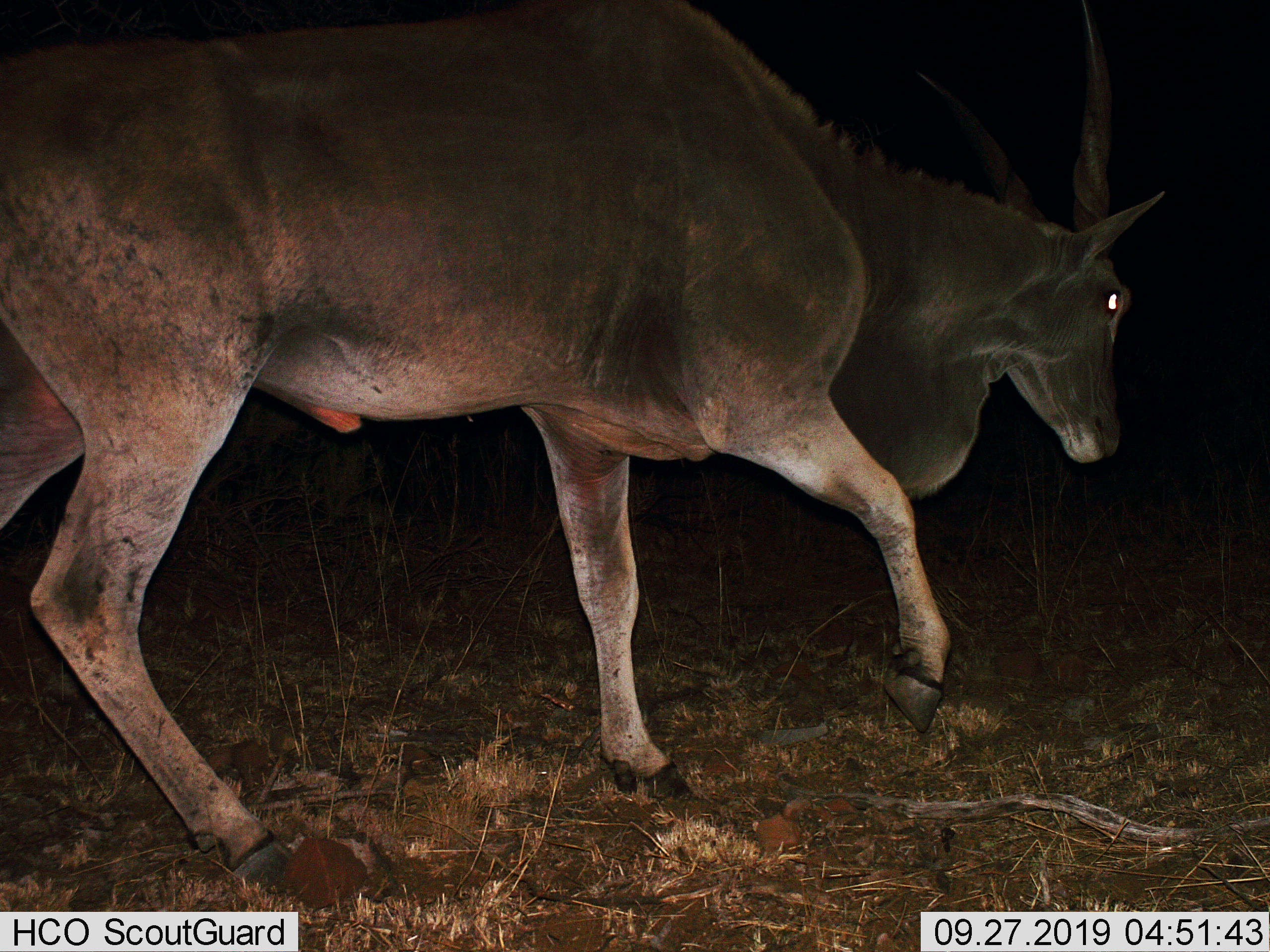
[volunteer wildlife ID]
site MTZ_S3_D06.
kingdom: Animalia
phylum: Chordata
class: Mammalia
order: Artiodactyla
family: Bovidae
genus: Tragelaphus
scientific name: Tragelaphus oryx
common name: eland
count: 1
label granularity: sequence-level